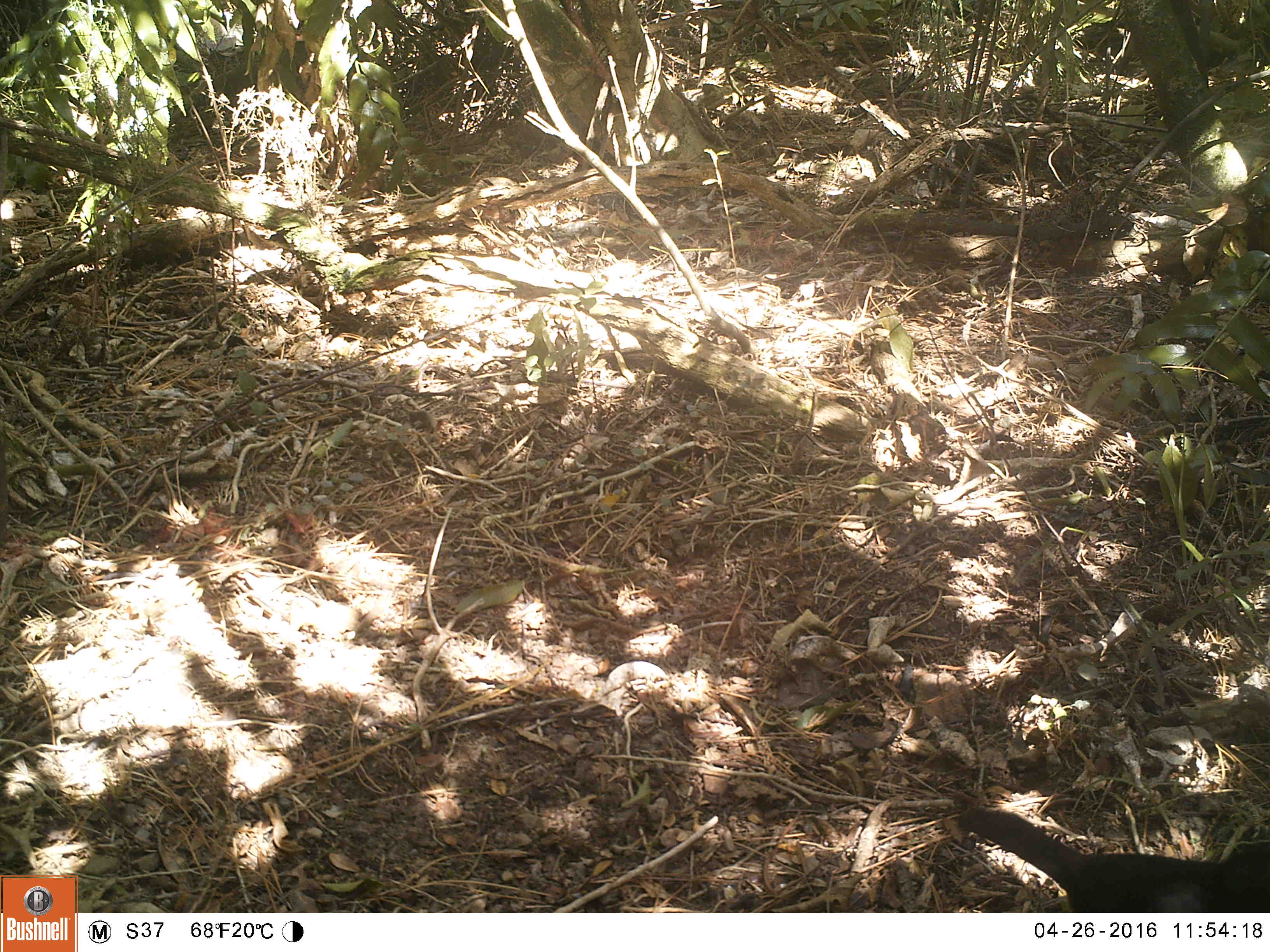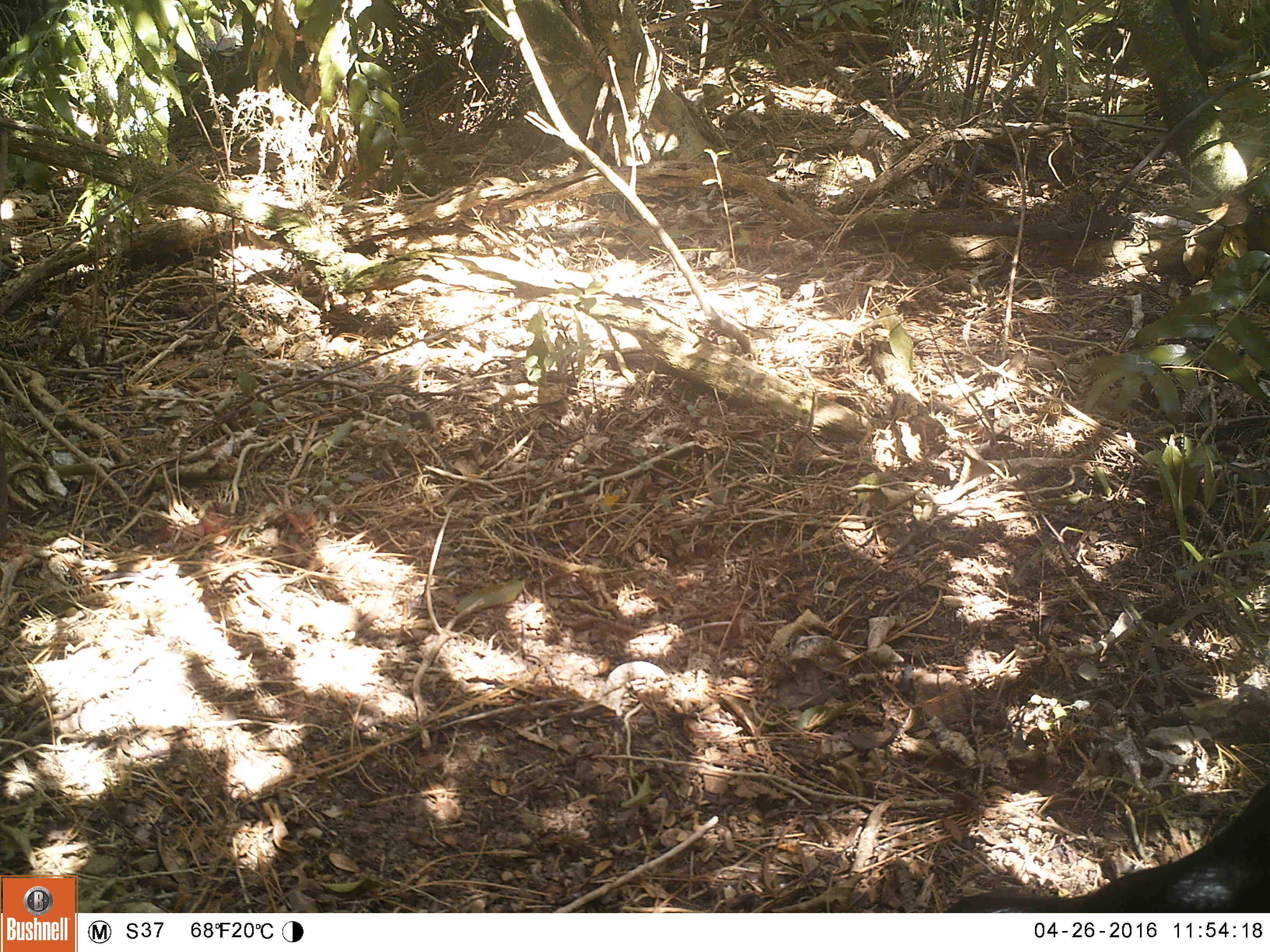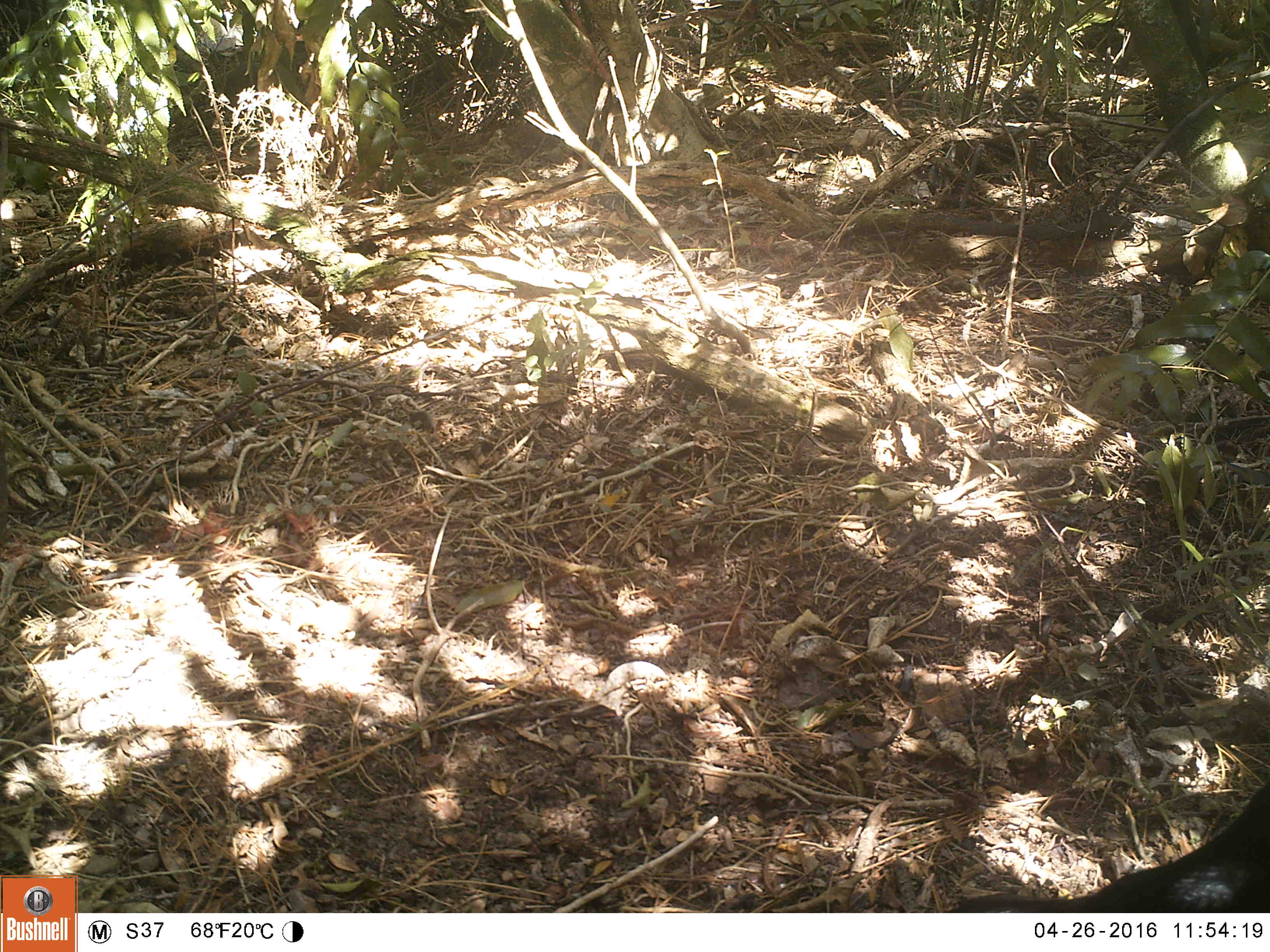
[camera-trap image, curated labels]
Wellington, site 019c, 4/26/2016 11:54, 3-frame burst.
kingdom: Animalia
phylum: Chordata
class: Aves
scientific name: Aves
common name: bird